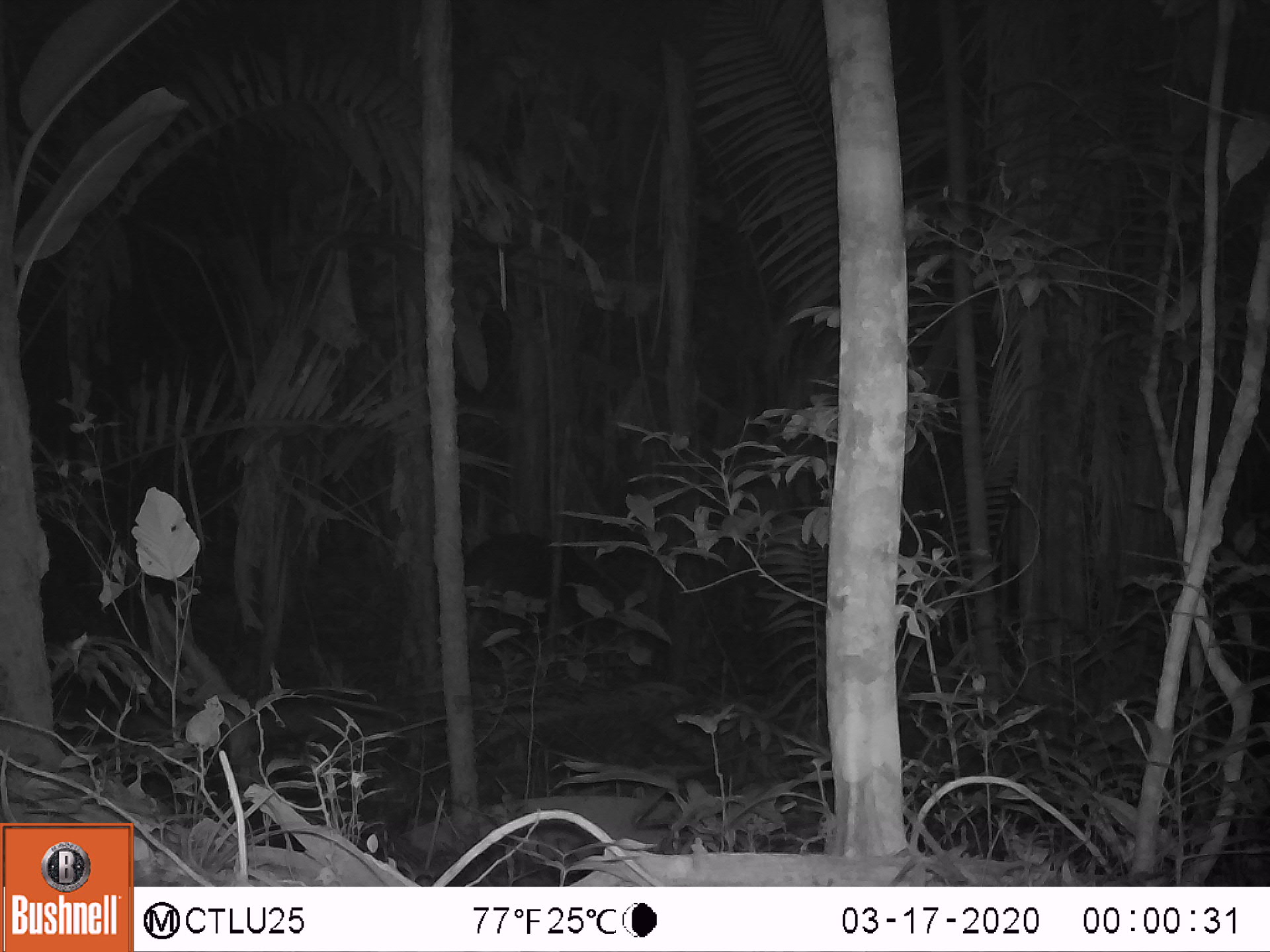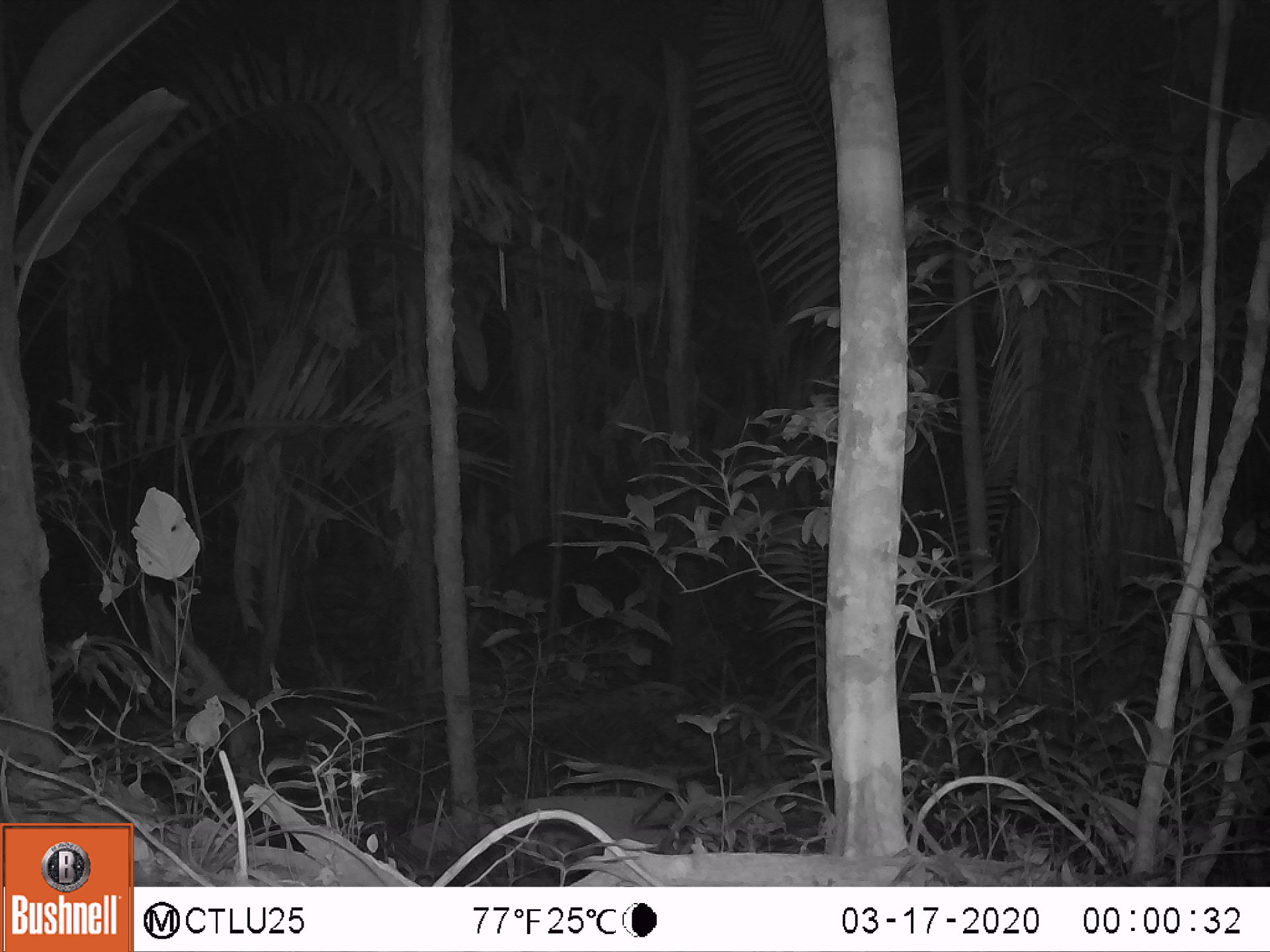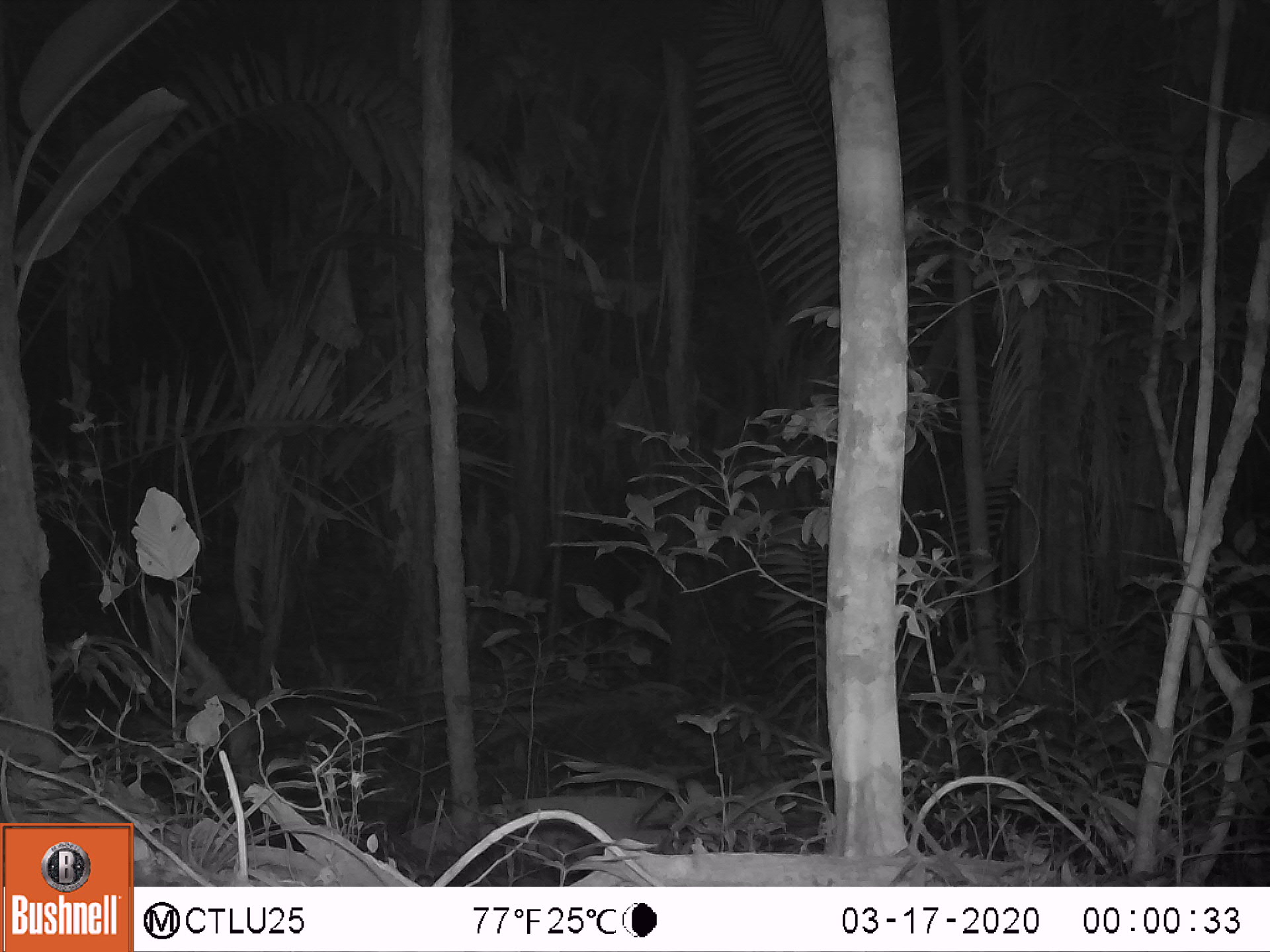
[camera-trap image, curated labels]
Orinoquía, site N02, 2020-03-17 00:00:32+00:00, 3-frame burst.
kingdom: Animalia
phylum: Chordata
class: Mammalia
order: Perissodactyla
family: Tapiridae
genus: Tapirus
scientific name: Tapirus terrestris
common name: lowland tapir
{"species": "lowland tapir (Tapirus terrestris)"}